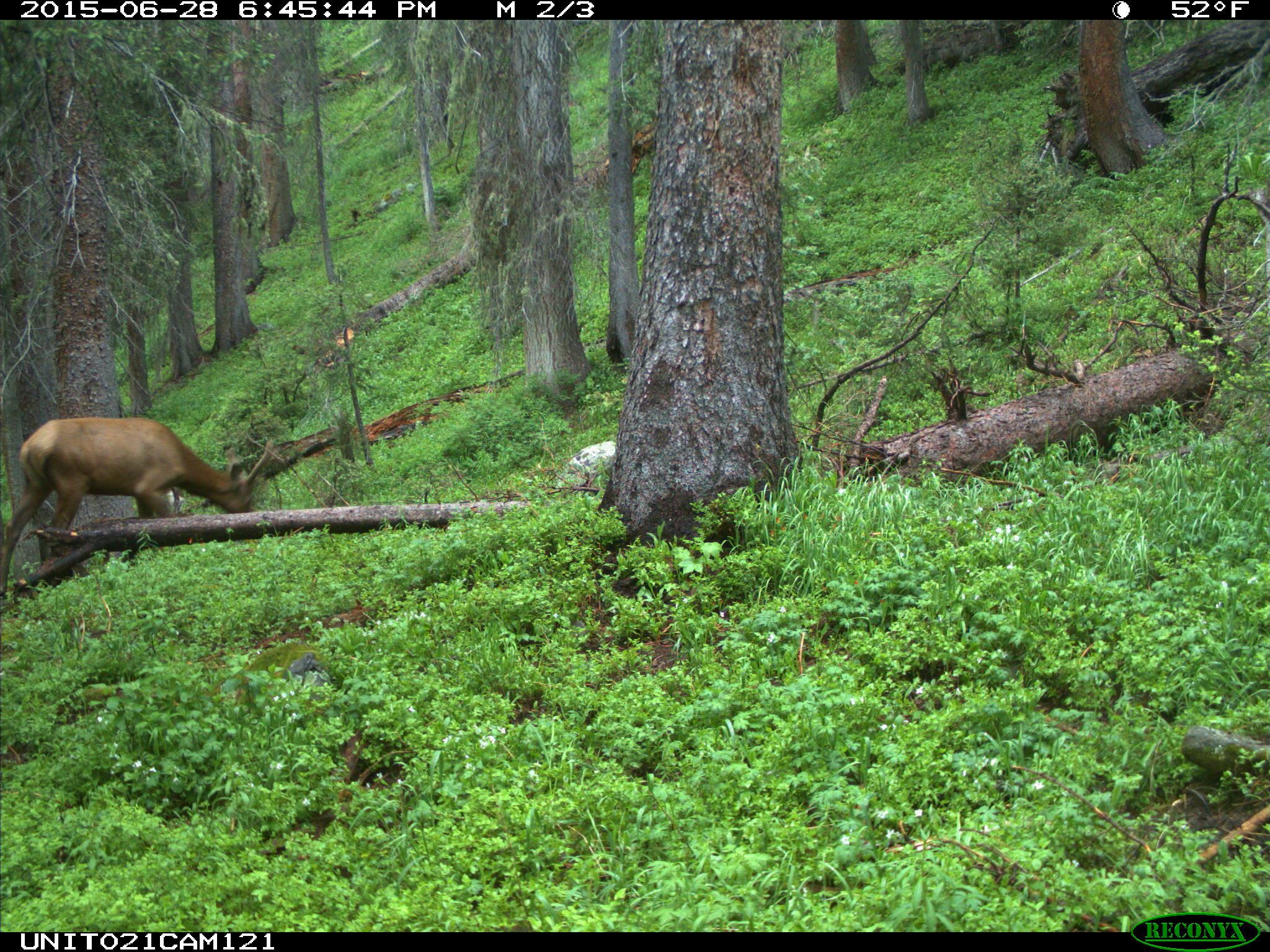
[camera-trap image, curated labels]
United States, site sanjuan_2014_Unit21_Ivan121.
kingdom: Animalia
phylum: Chordata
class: Mammalia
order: Artiodactyla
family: Cervidae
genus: Cervus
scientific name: Cervus elaphus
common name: red deer